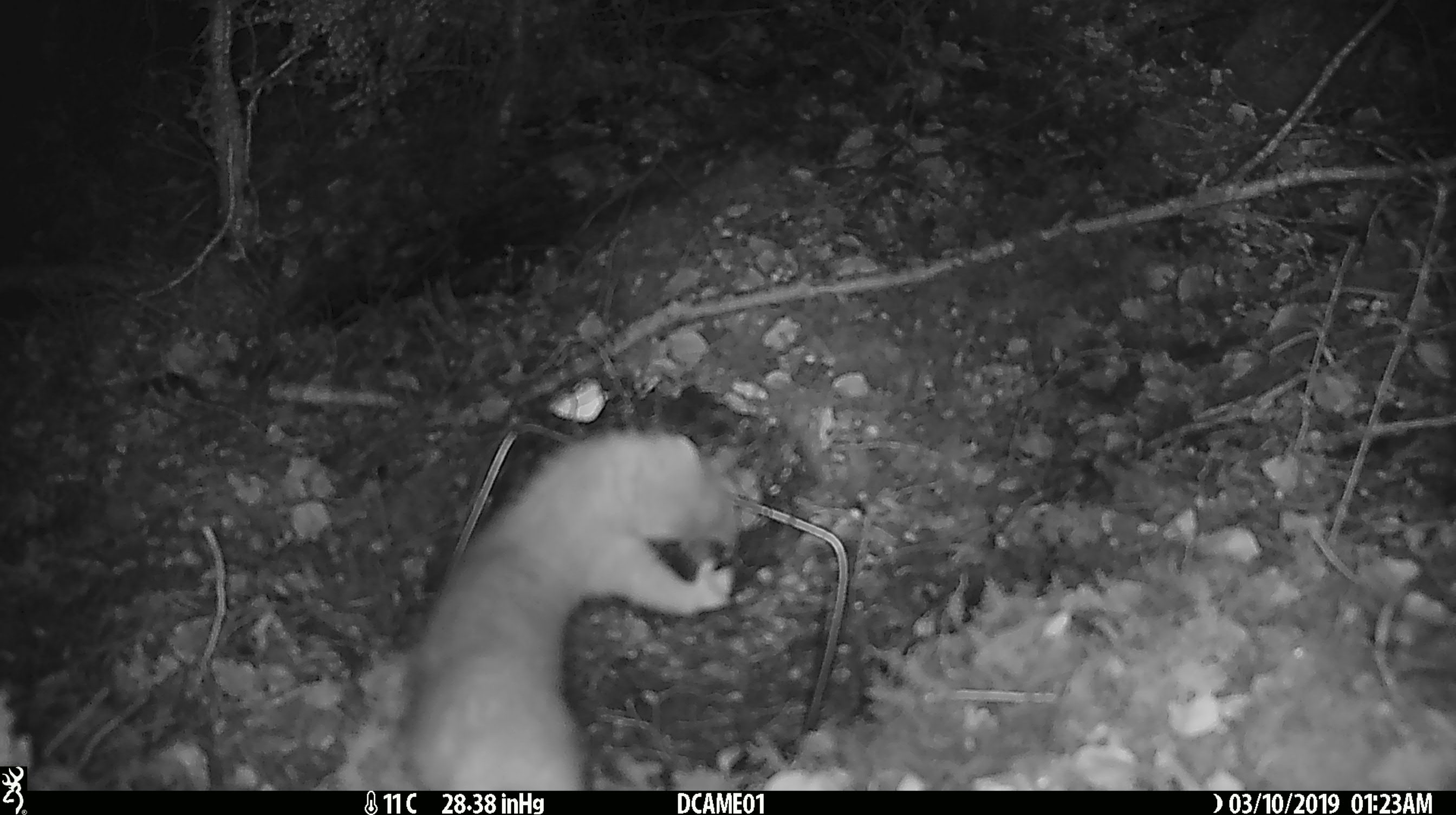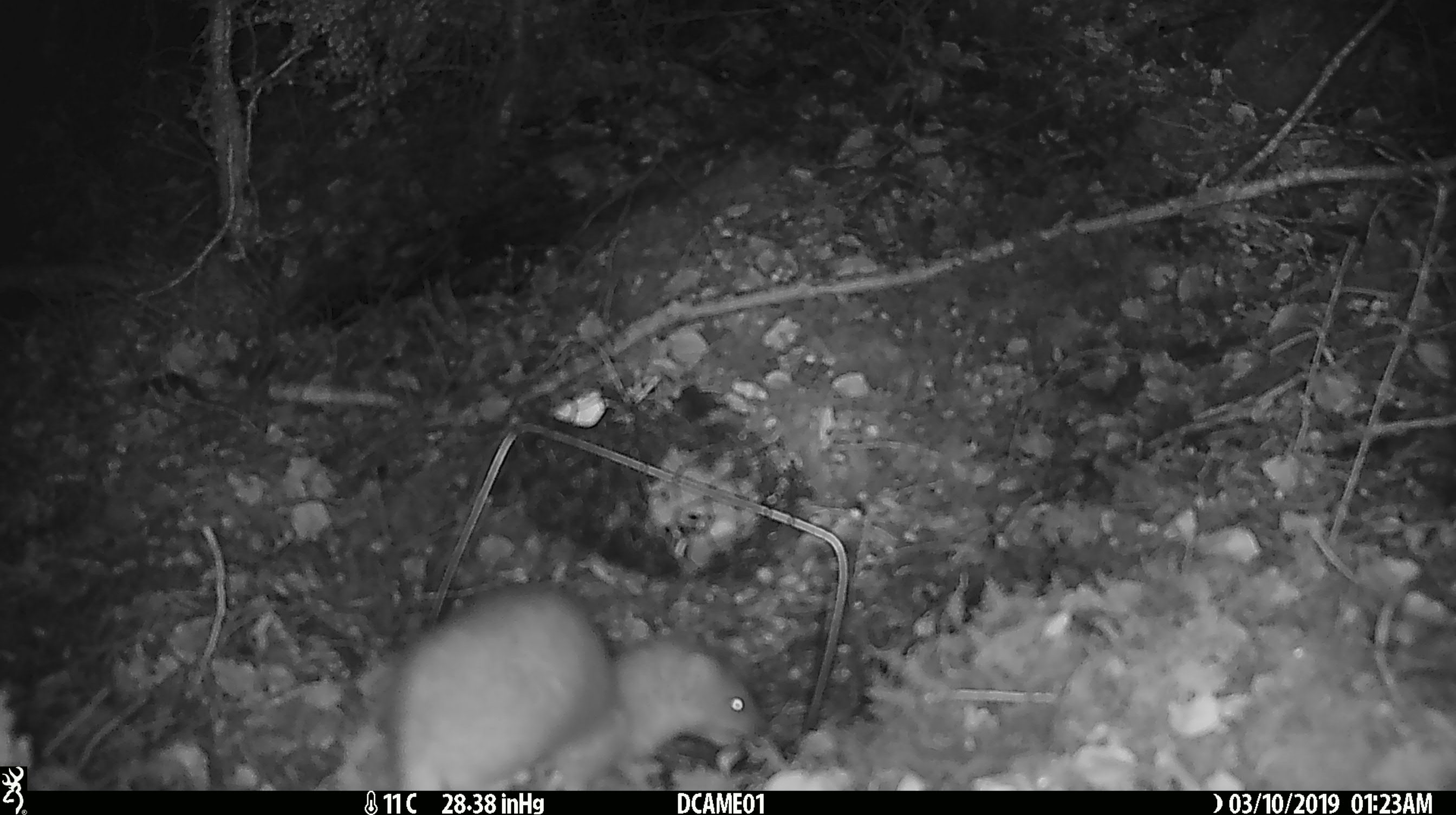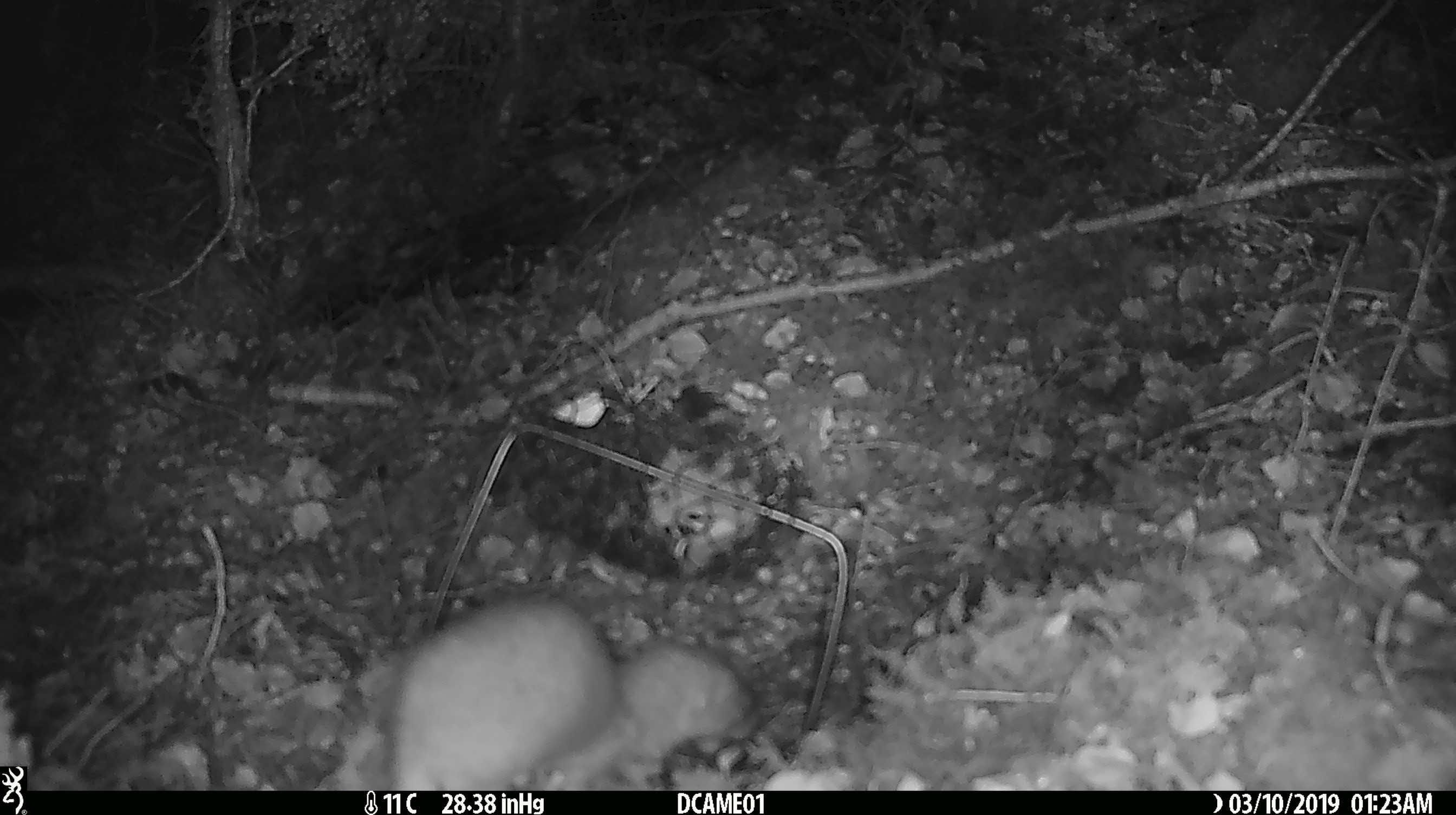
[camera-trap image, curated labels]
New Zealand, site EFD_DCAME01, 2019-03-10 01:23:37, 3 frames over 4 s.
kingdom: Animalia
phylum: Chordata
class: Mammalia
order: Carnivora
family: Mustelidae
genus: Mustela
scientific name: Mustela erminea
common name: stoat